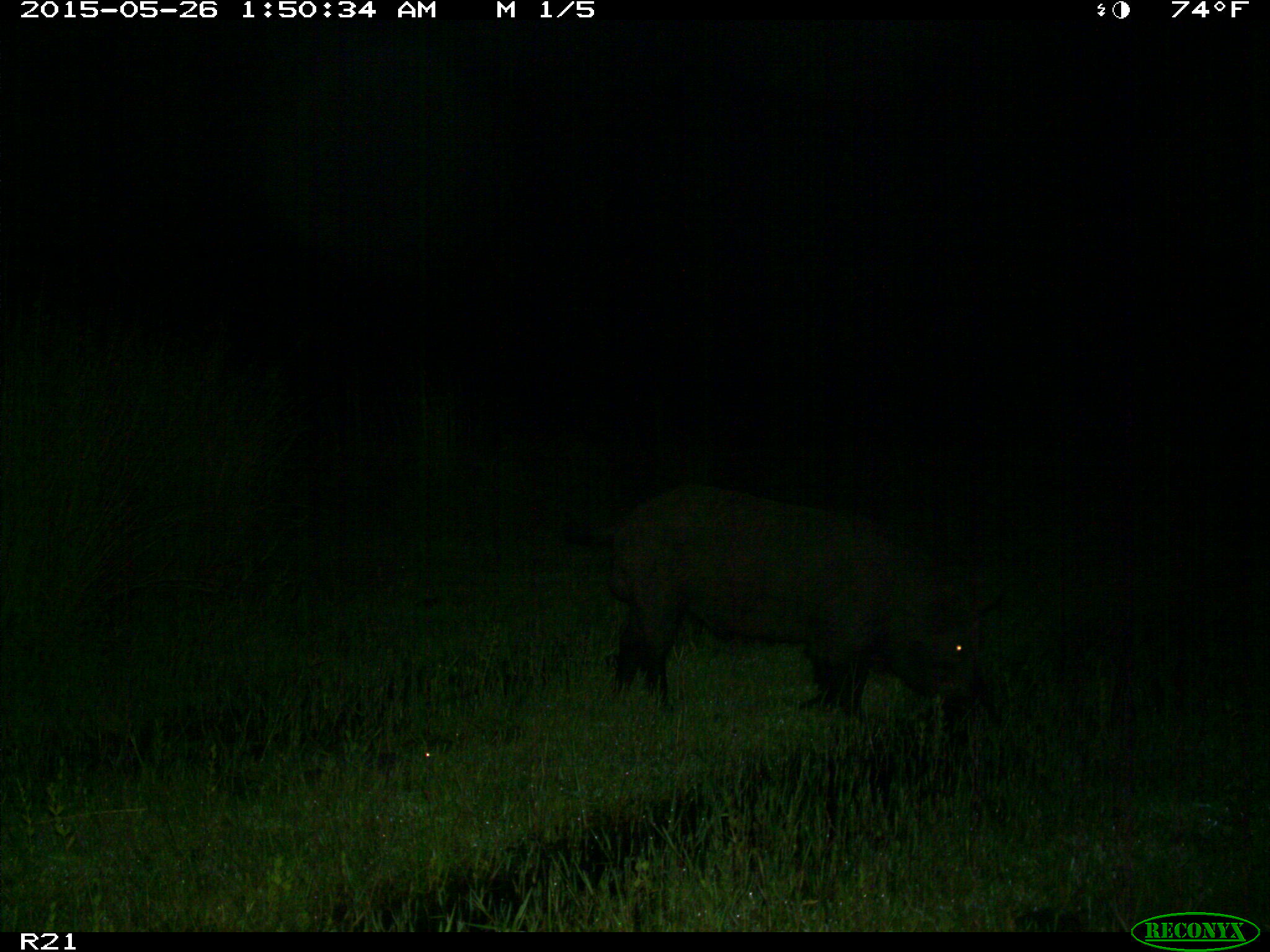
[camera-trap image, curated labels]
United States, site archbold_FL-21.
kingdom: Animalia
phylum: Chordata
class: Mammalia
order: Artiodactyla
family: Suidae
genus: Sus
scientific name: Sus scrofa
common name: wild boar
Sus scrofa (wild boar).